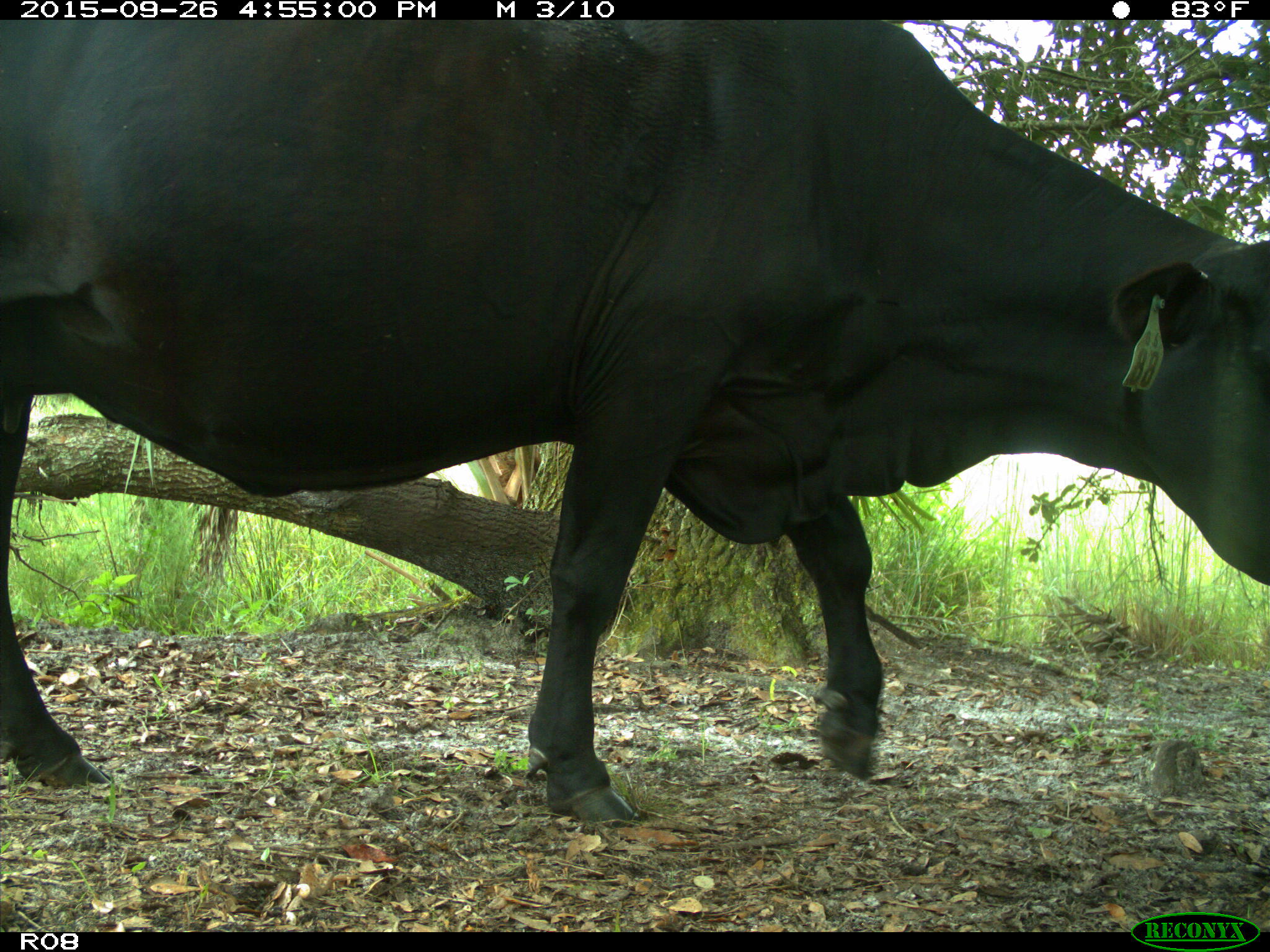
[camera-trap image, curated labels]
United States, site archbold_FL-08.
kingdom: Animalia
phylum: Chordata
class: Mammalia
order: Artiodactyla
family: Bovidae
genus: Bos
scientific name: Bos taurus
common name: domestic cow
Bos taurus (domestic cow).